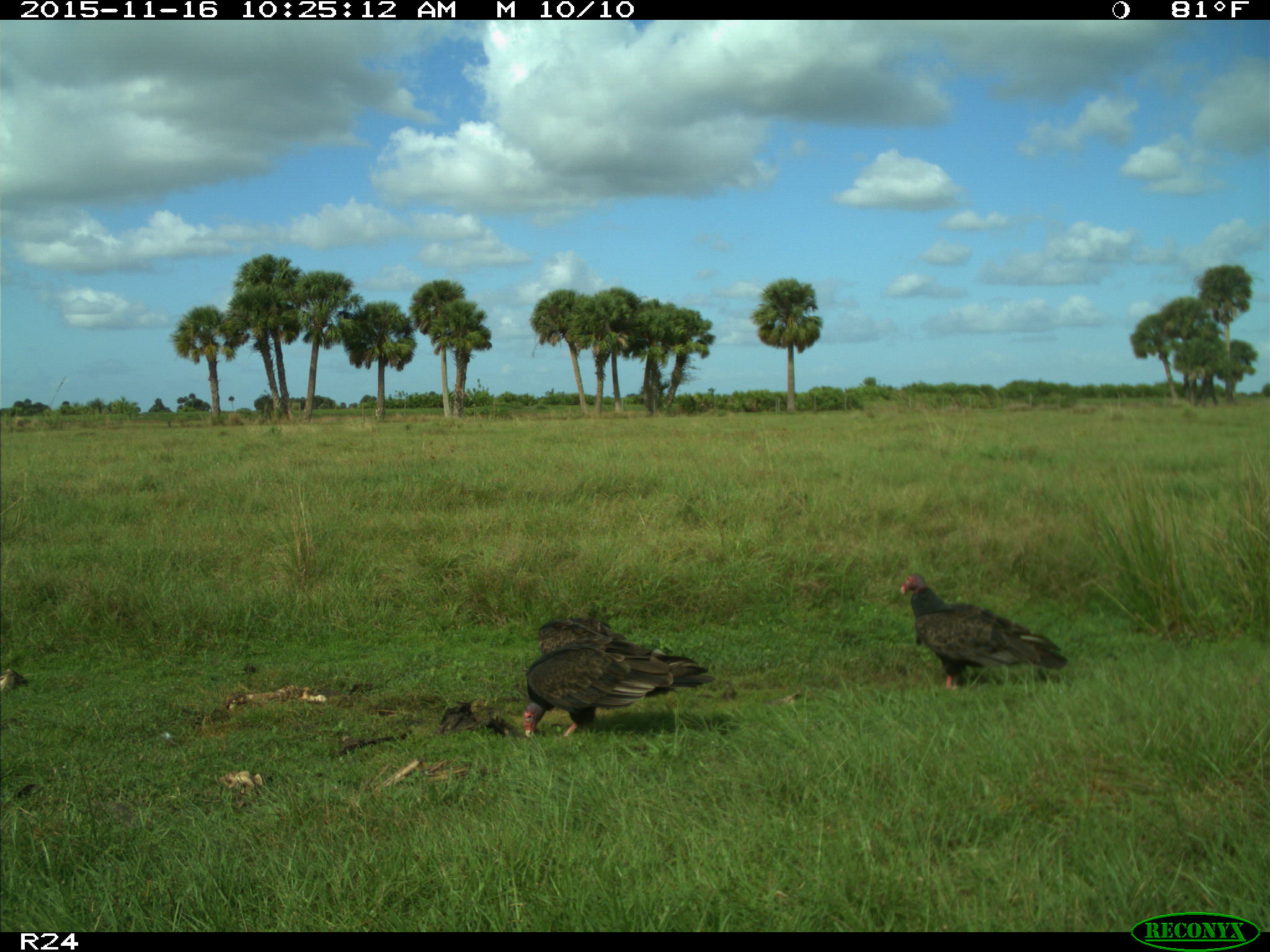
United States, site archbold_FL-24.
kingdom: Animalia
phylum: Chordata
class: Aves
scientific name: Aves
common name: birds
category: unidentified bird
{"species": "unidentified bird (birds) (Aves)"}